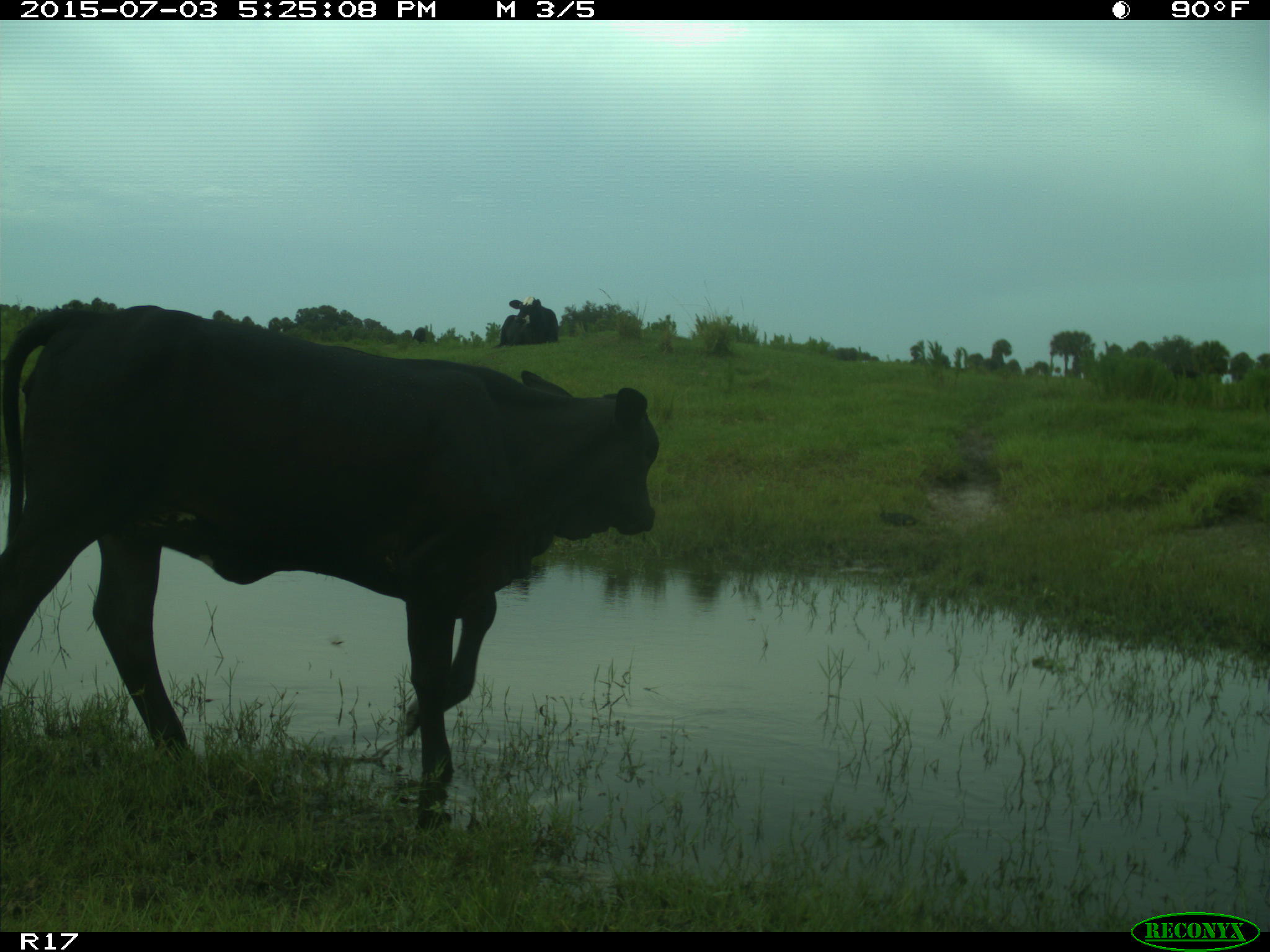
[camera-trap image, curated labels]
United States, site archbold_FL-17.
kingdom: Animalia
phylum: Chordata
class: Mammalia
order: Artiodactyla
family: Bovidae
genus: Bos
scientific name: Bos taurus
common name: domestic cow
Bos taurus (domestic cow).